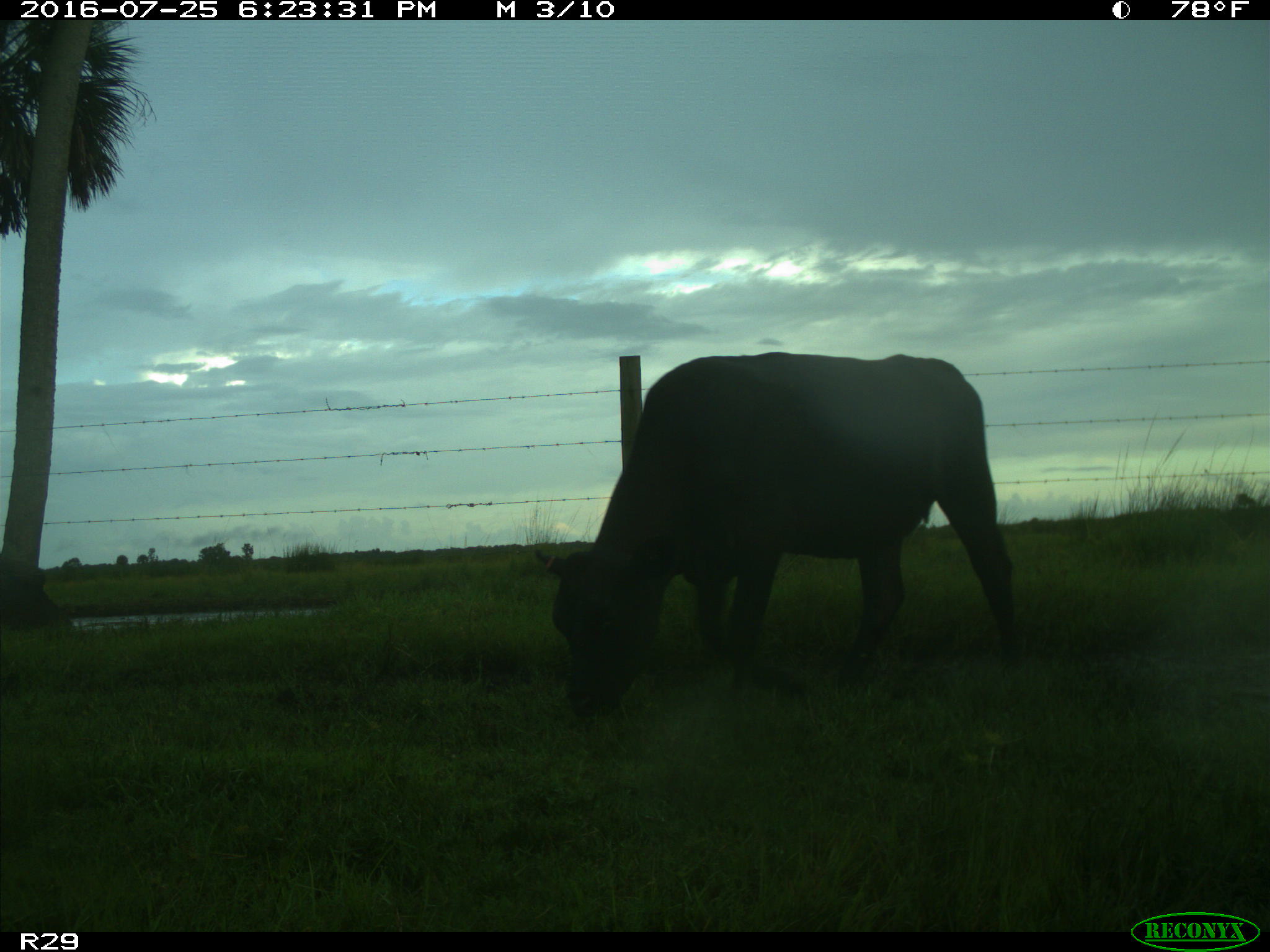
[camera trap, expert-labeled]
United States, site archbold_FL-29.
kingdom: Animalia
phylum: Chordata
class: Mammalia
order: Artiodactyla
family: Bovidae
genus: Bos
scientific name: Bos taurus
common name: domestic cow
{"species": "Bos taurus (domestic cow)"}